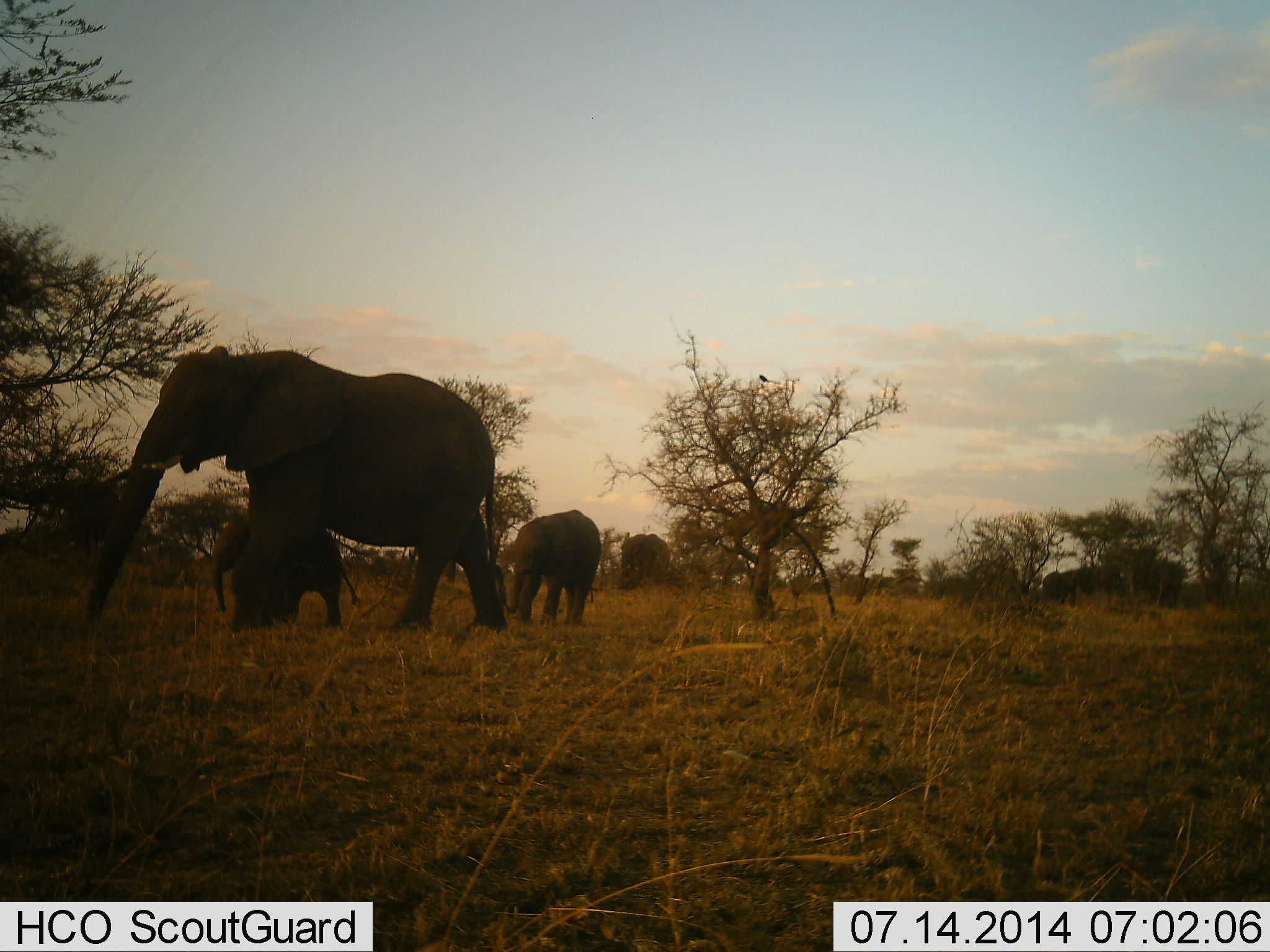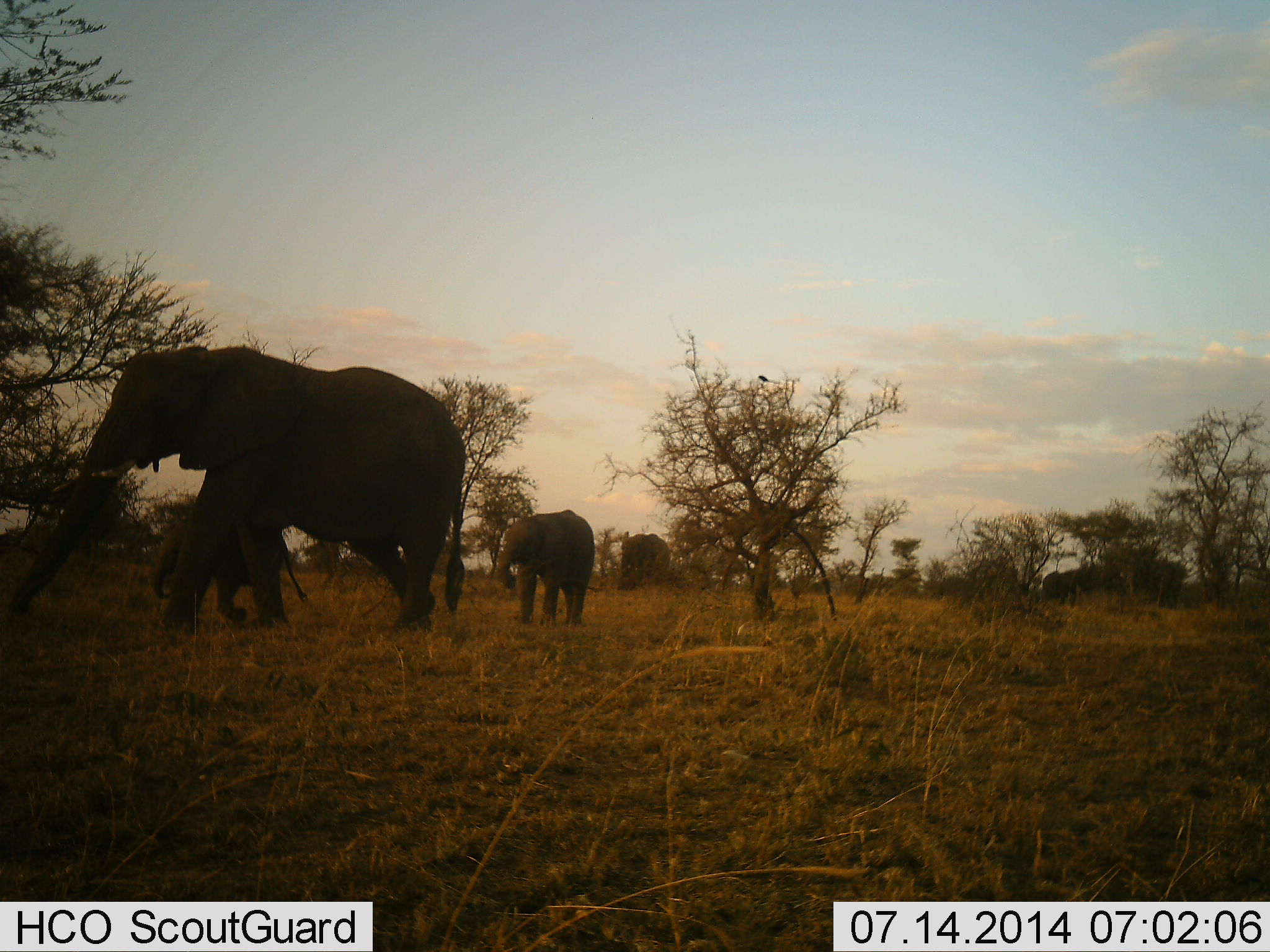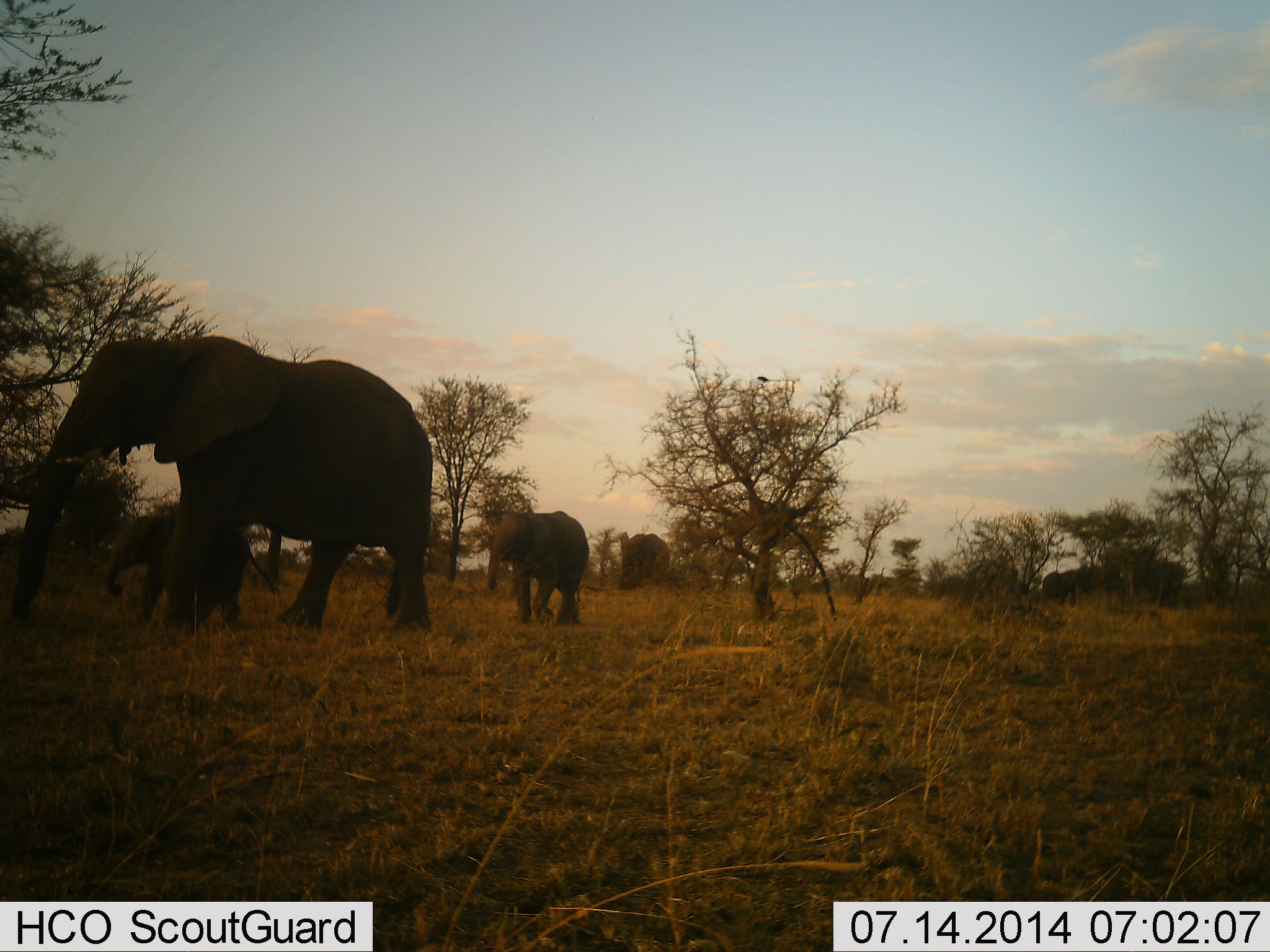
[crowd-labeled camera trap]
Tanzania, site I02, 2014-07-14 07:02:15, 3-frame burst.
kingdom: Animalia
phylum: Chordata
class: Mammalia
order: Proboscidea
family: Elephantidae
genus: Loxodonta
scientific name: Loxodonta africana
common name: african bush elephant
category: elephant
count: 4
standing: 30%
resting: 0%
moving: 90%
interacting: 0%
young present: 70%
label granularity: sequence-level